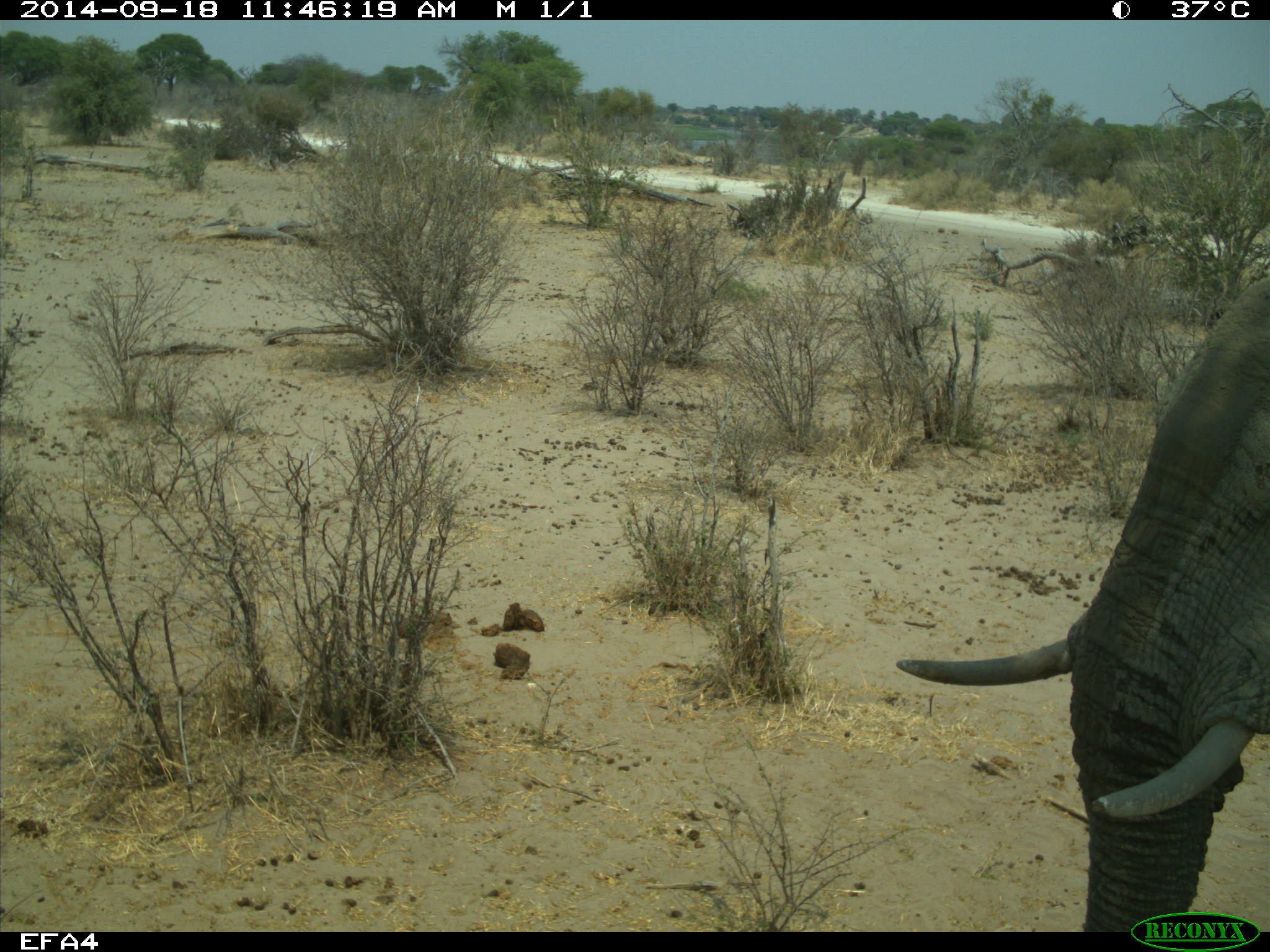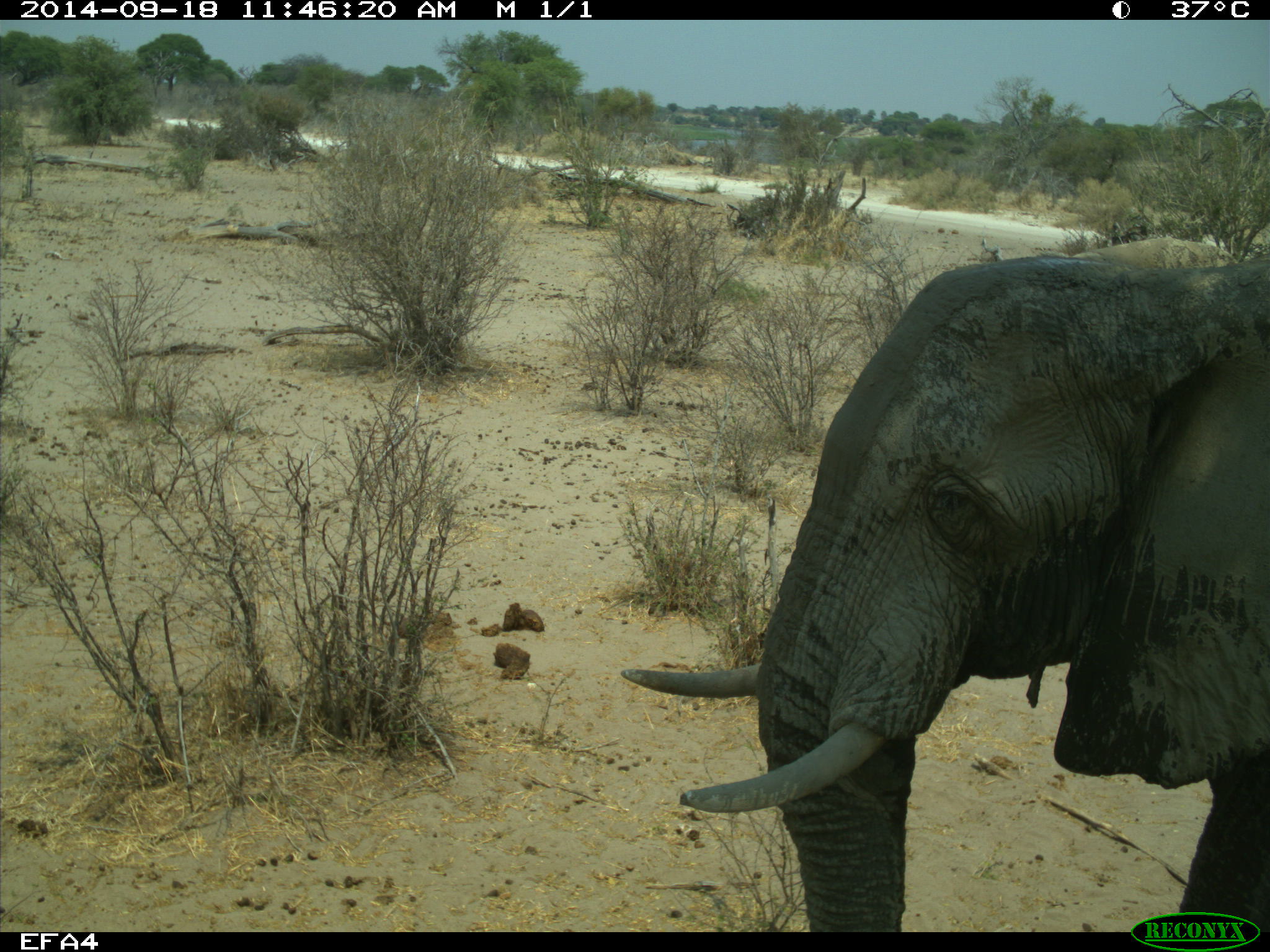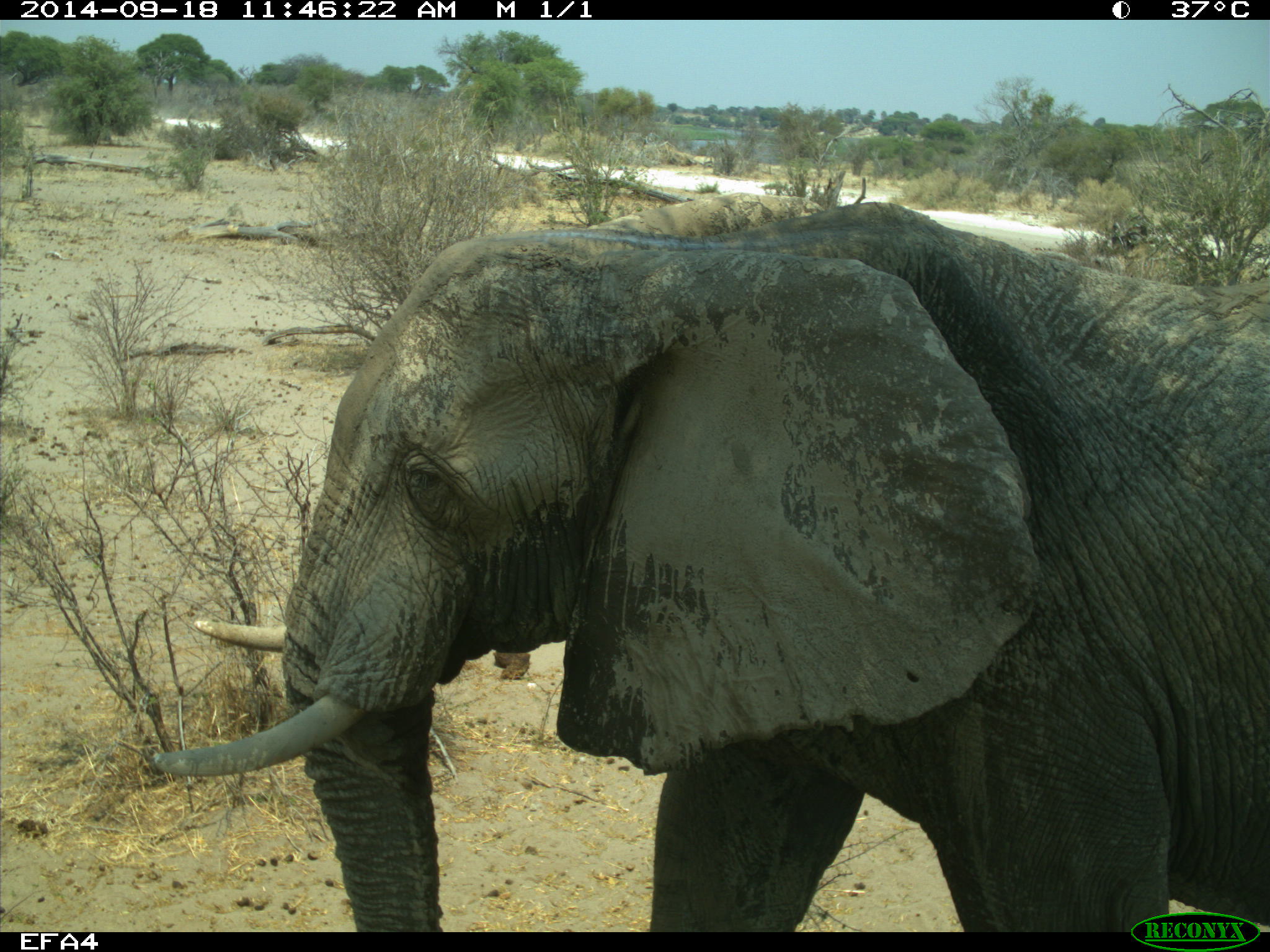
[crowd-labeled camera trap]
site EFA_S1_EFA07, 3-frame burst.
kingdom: Animalia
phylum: Chordata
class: Mammalia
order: Proboscidea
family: Elephantidae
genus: Loxodonta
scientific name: Loxodonta africana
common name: african bush elephant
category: elephant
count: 1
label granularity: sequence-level